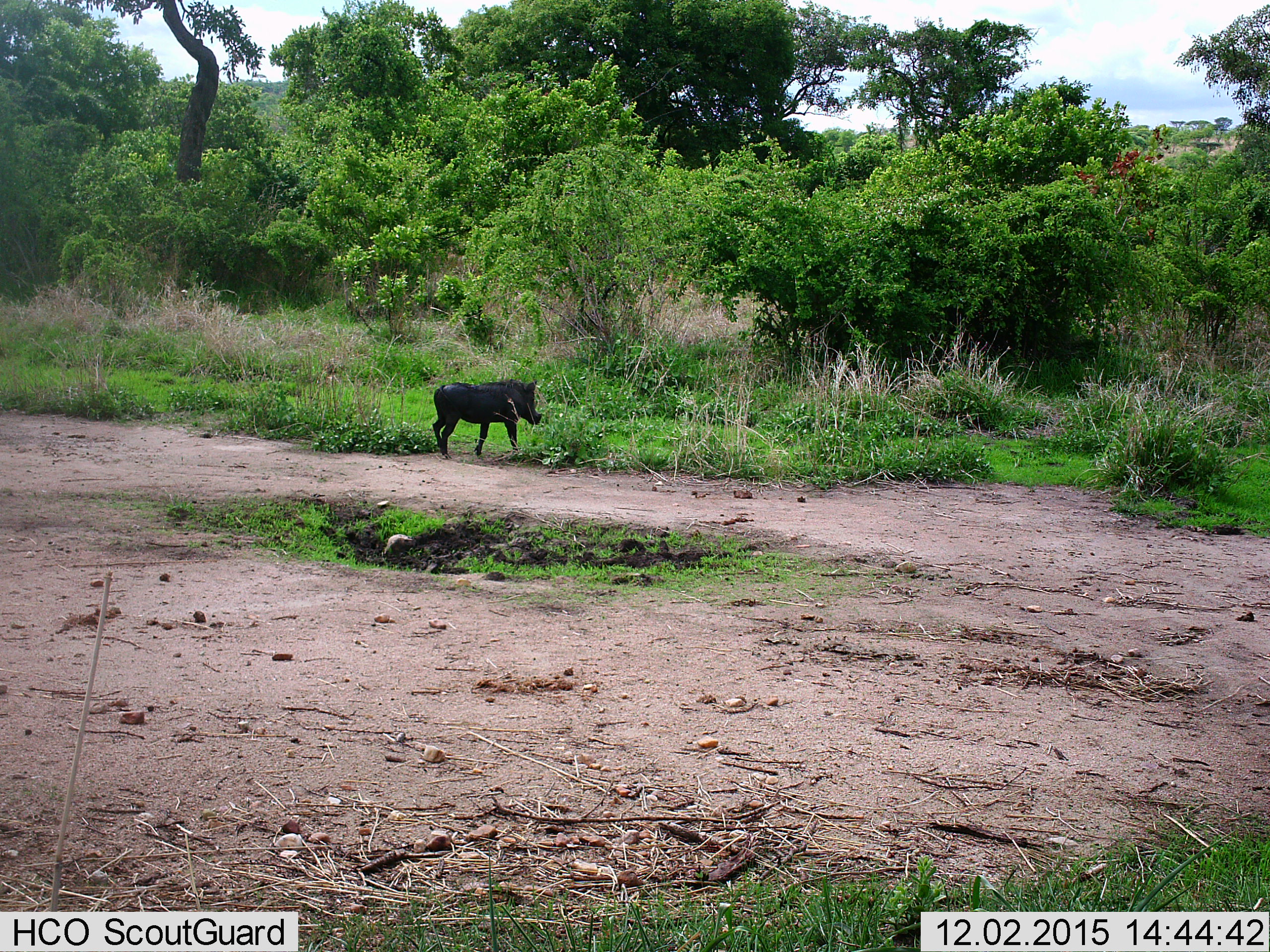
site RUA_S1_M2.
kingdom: Animalia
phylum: Chordata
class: Mammalia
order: Artiodactyla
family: Suidae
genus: Phacochoerus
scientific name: Phacochoerus africanus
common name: warthog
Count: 1.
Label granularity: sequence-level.